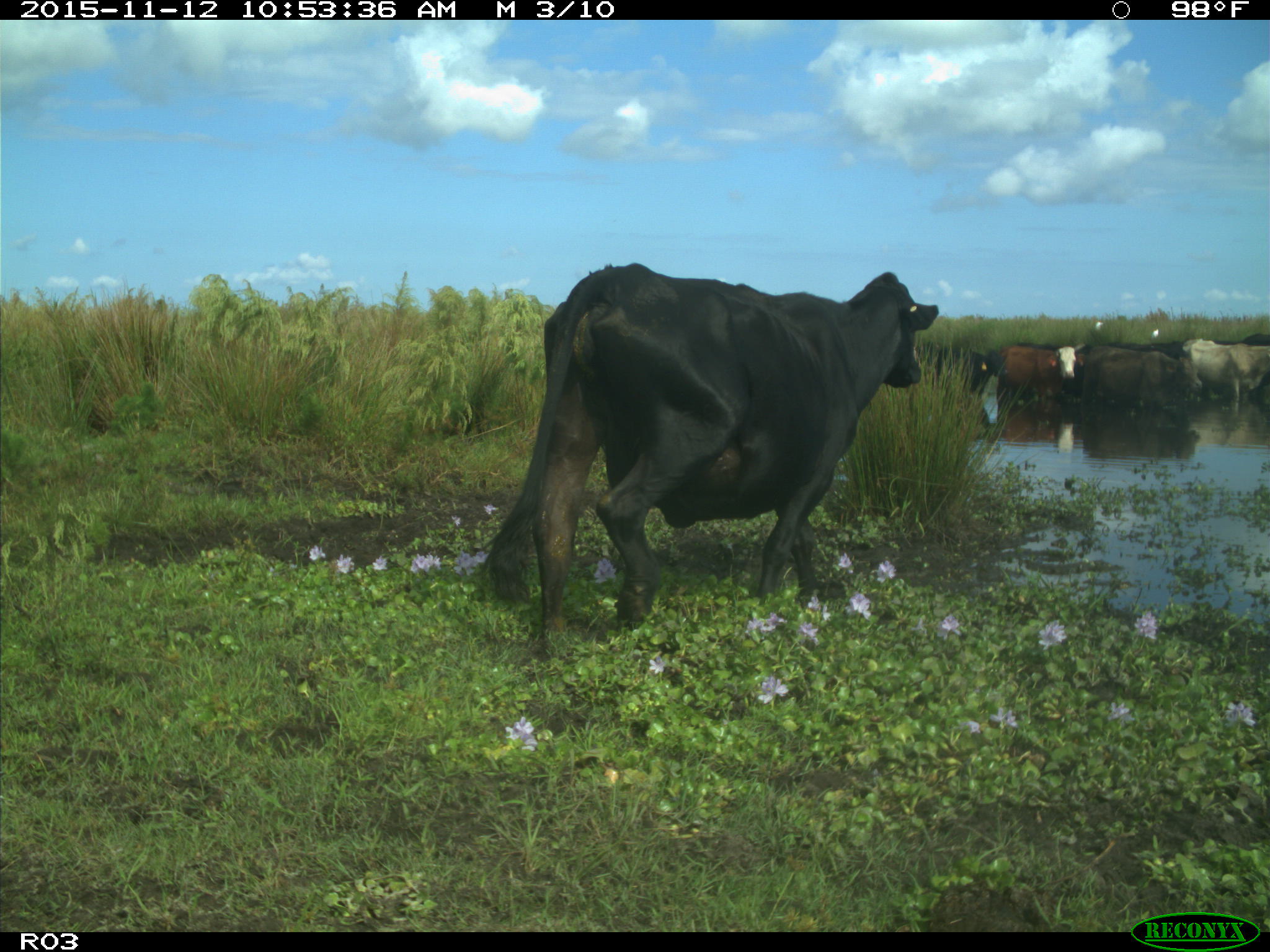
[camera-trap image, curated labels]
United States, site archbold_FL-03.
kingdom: Animalia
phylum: Chordata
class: Mammalia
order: Artiodactyla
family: Bovidae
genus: Bos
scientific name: Bos taurus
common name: domestic cow